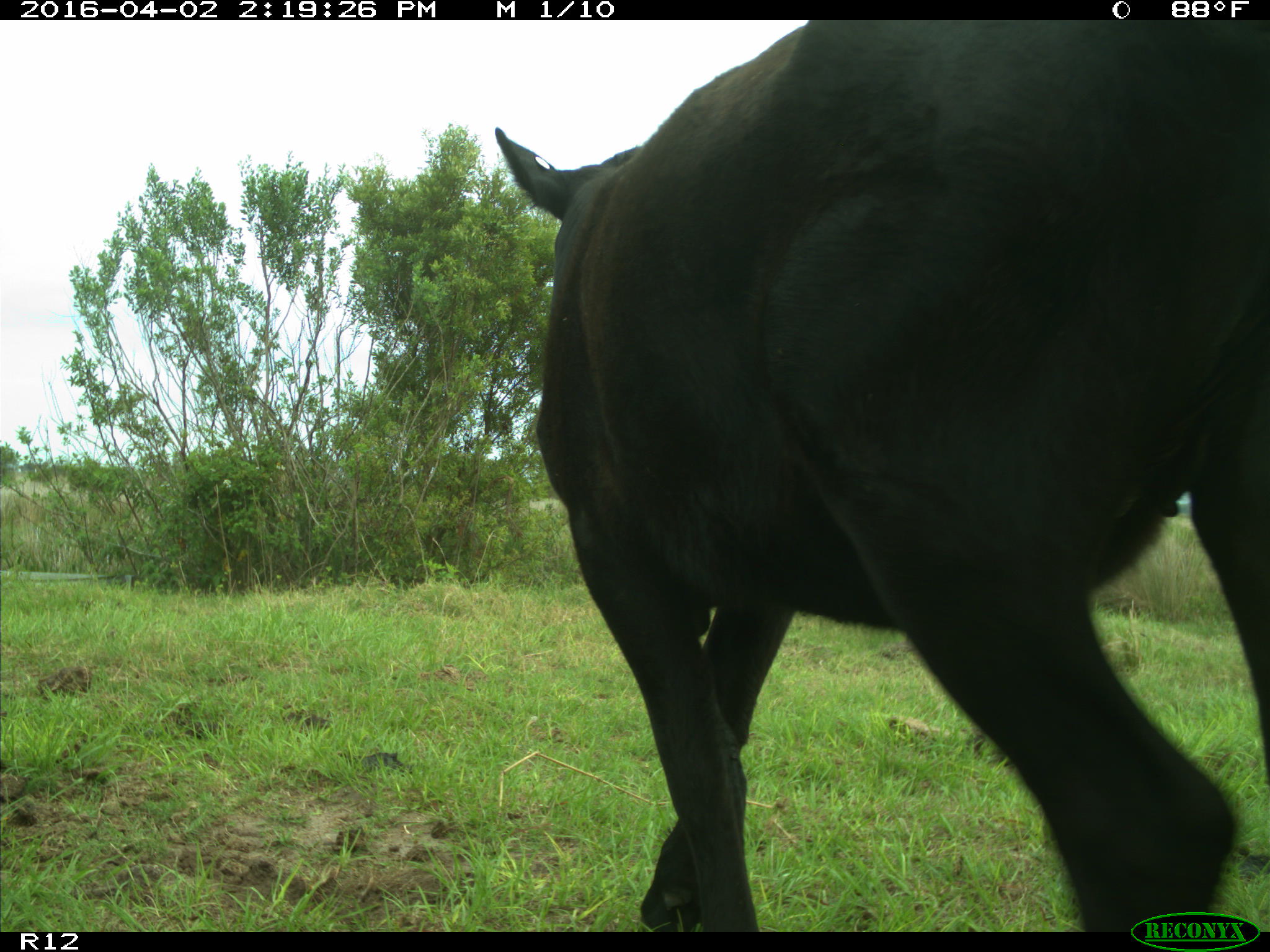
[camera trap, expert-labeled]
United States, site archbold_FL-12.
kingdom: Animalia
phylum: Chordata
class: Mammalia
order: Artiodactyla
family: Bovidae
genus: Bos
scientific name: Bos taurus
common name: domestic cow